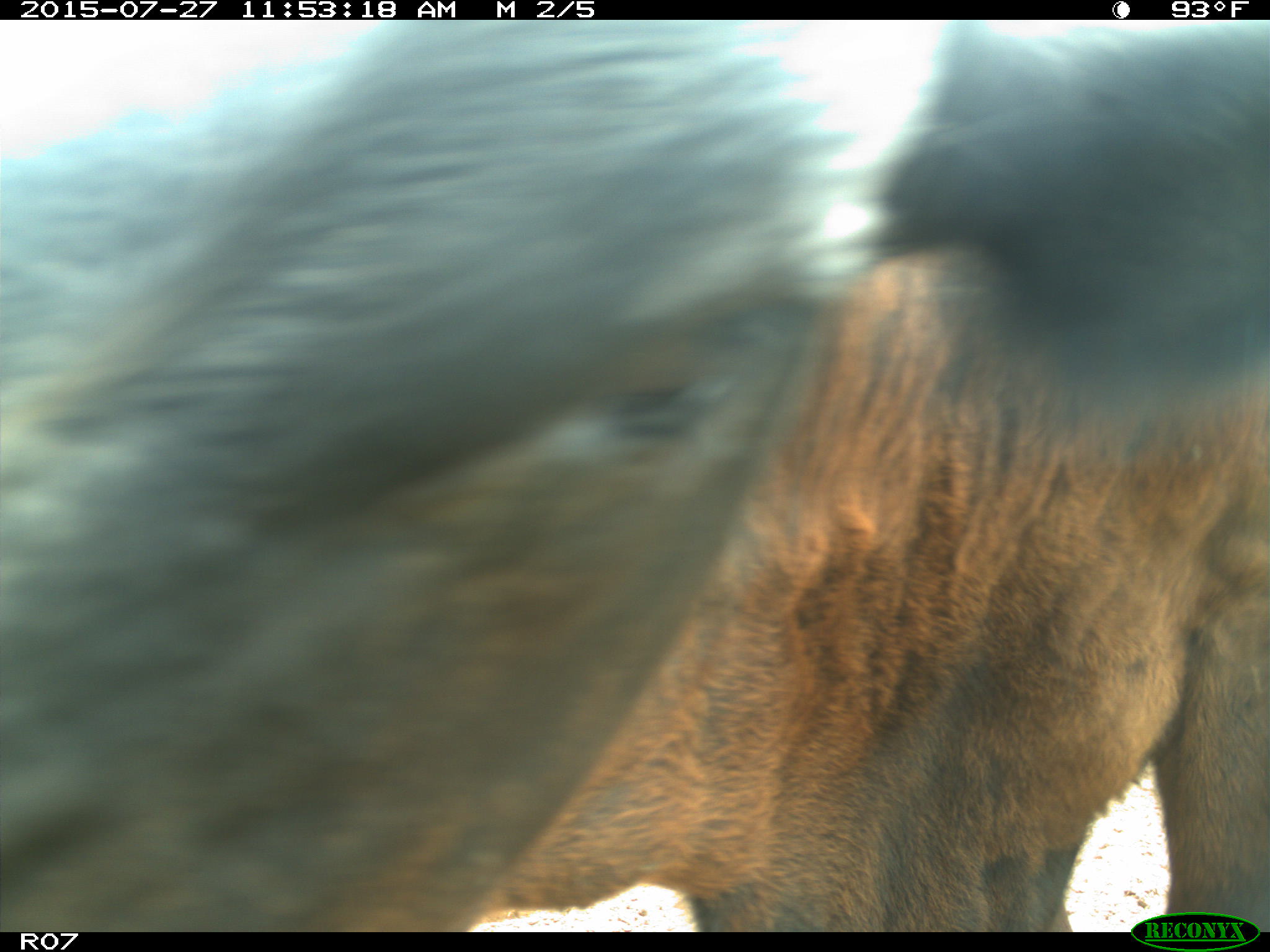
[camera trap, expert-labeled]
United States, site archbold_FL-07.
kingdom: Animalia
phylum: Chordata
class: Mammalia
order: Artiodactyla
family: Bovidae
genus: Bos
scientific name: Bos taurus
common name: domestic cow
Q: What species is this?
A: Bos taurus (domestic cow).